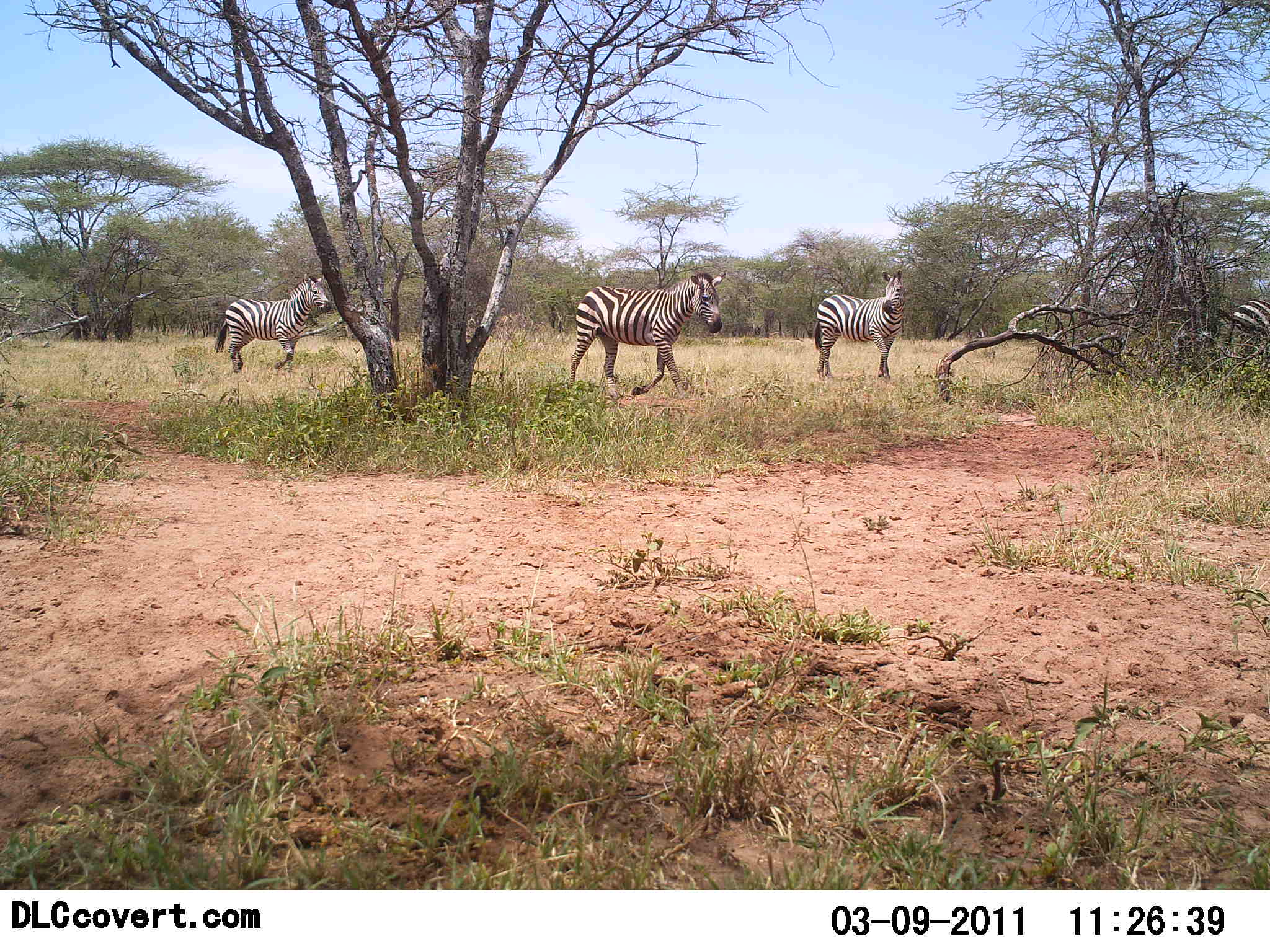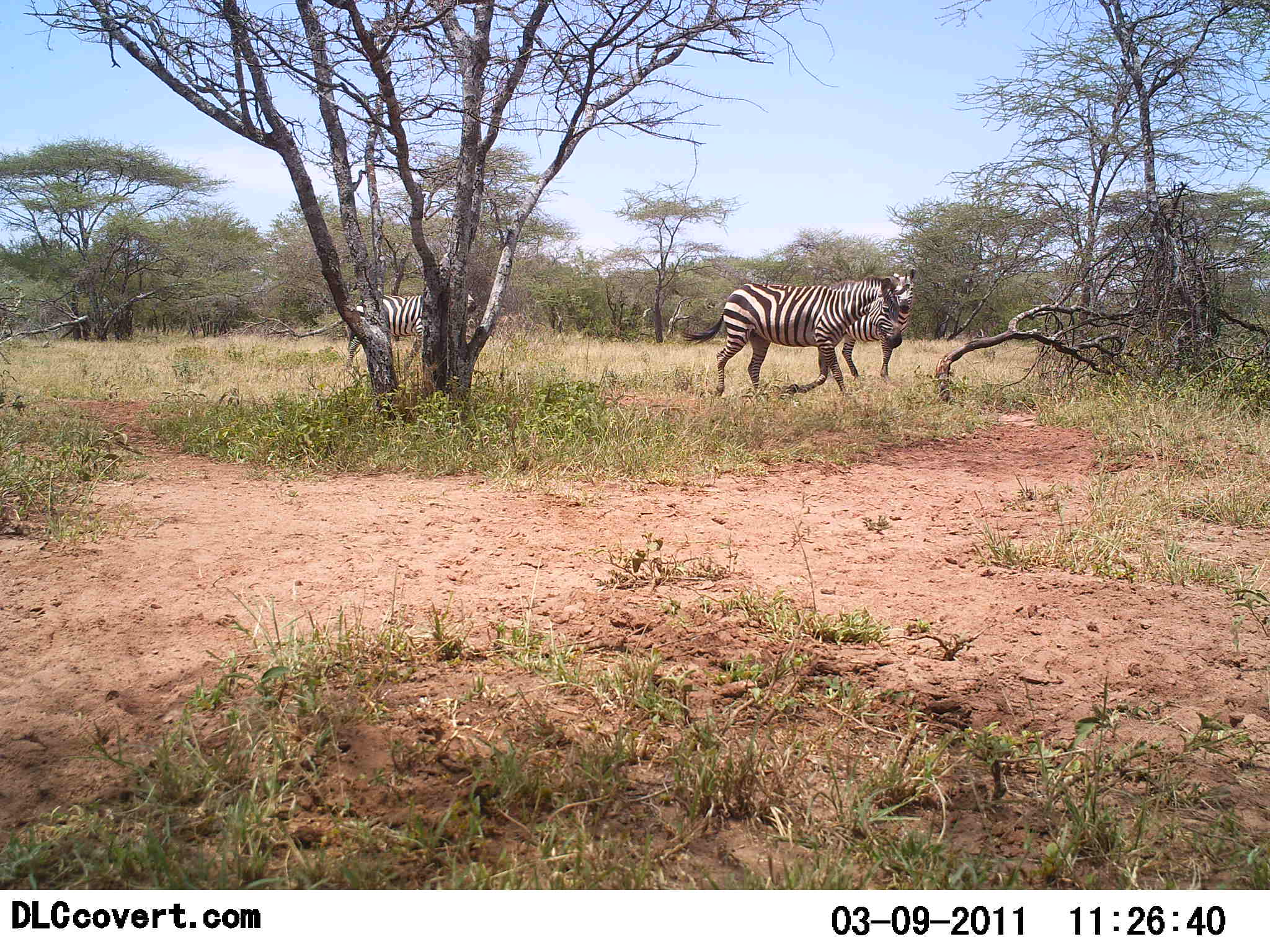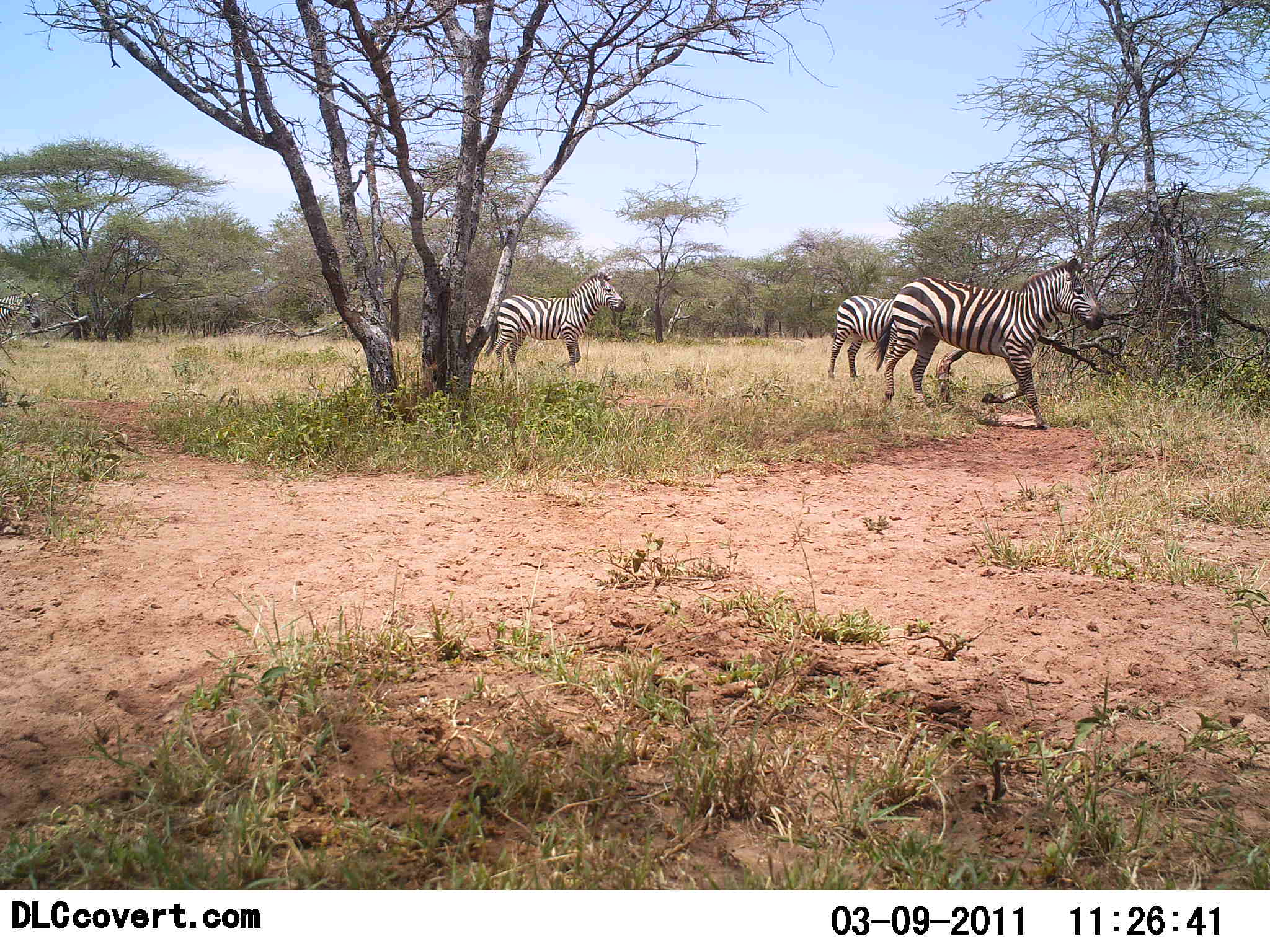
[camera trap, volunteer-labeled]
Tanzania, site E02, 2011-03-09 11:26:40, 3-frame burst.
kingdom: Animalia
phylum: Chordata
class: Mammalia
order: Perissodactyla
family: Equidae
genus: Equus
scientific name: Equus quagga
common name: plains zebra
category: zebra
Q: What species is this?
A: Zebra (plains zebra) (Equus quagga).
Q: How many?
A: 4.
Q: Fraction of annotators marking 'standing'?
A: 8%.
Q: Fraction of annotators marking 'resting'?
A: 0%.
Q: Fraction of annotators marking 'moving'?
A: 92%.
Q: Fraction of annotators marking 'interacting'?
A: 0%.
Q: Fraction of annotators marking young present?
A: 0%.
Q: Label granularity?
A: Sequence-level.